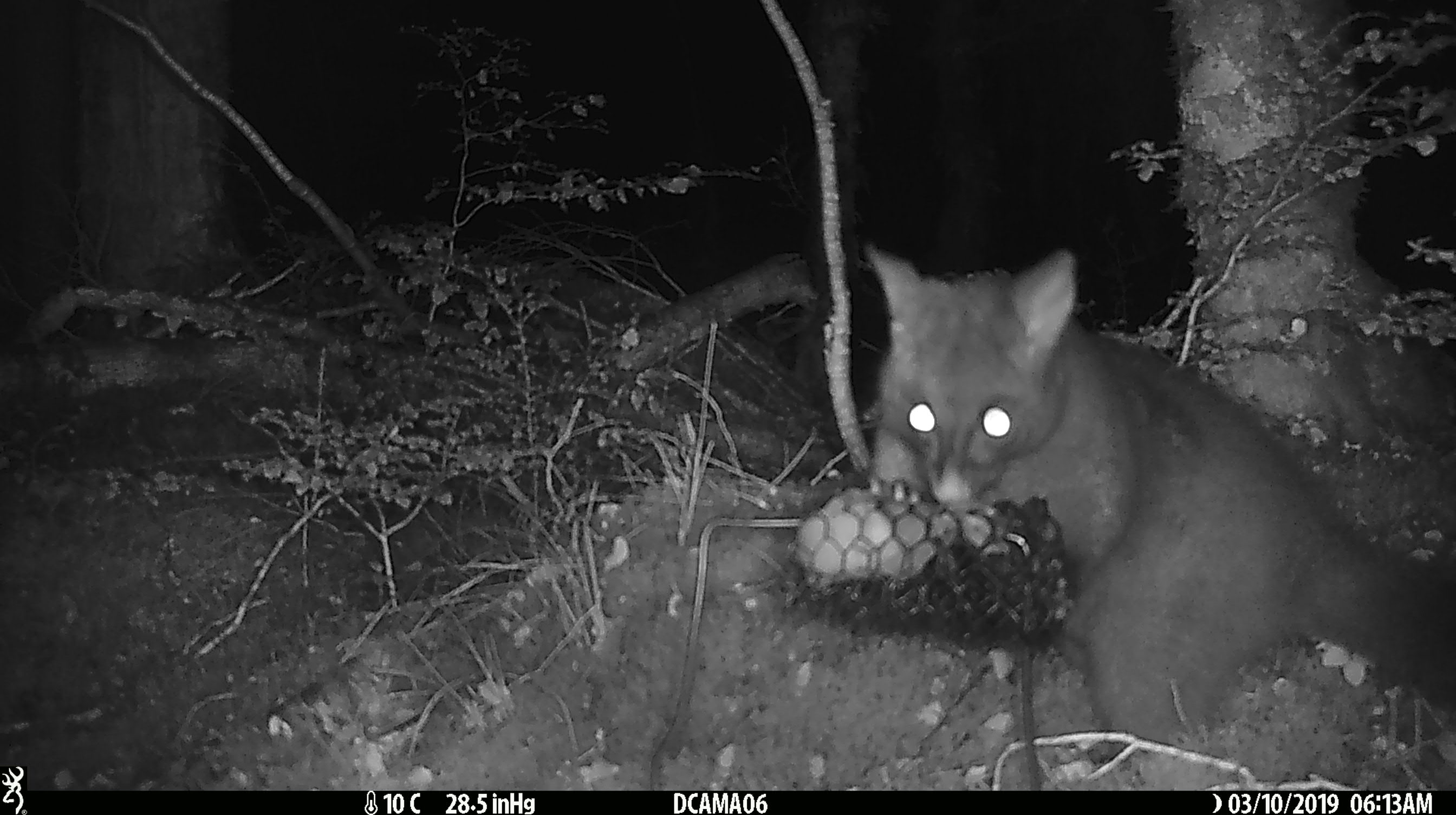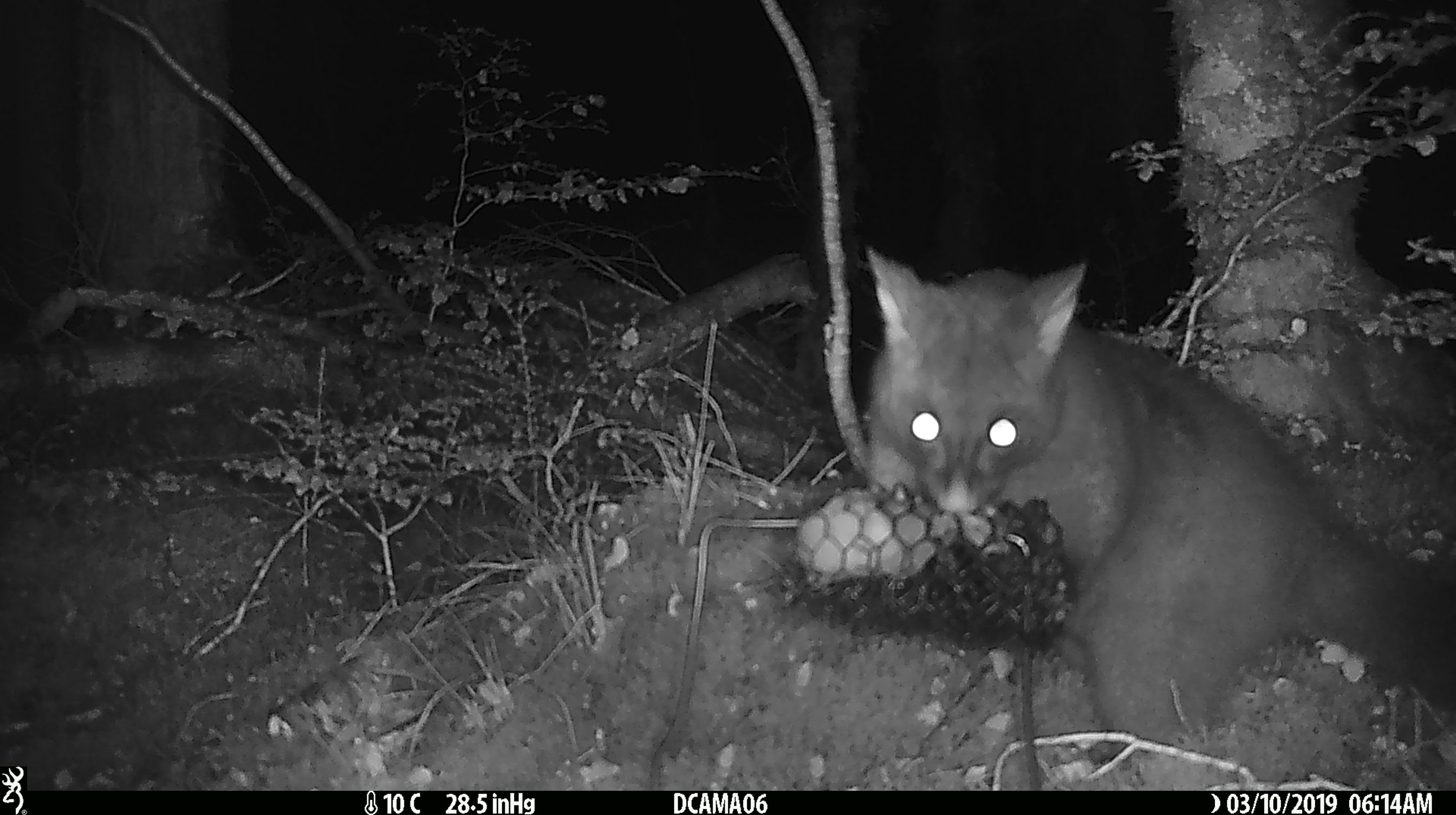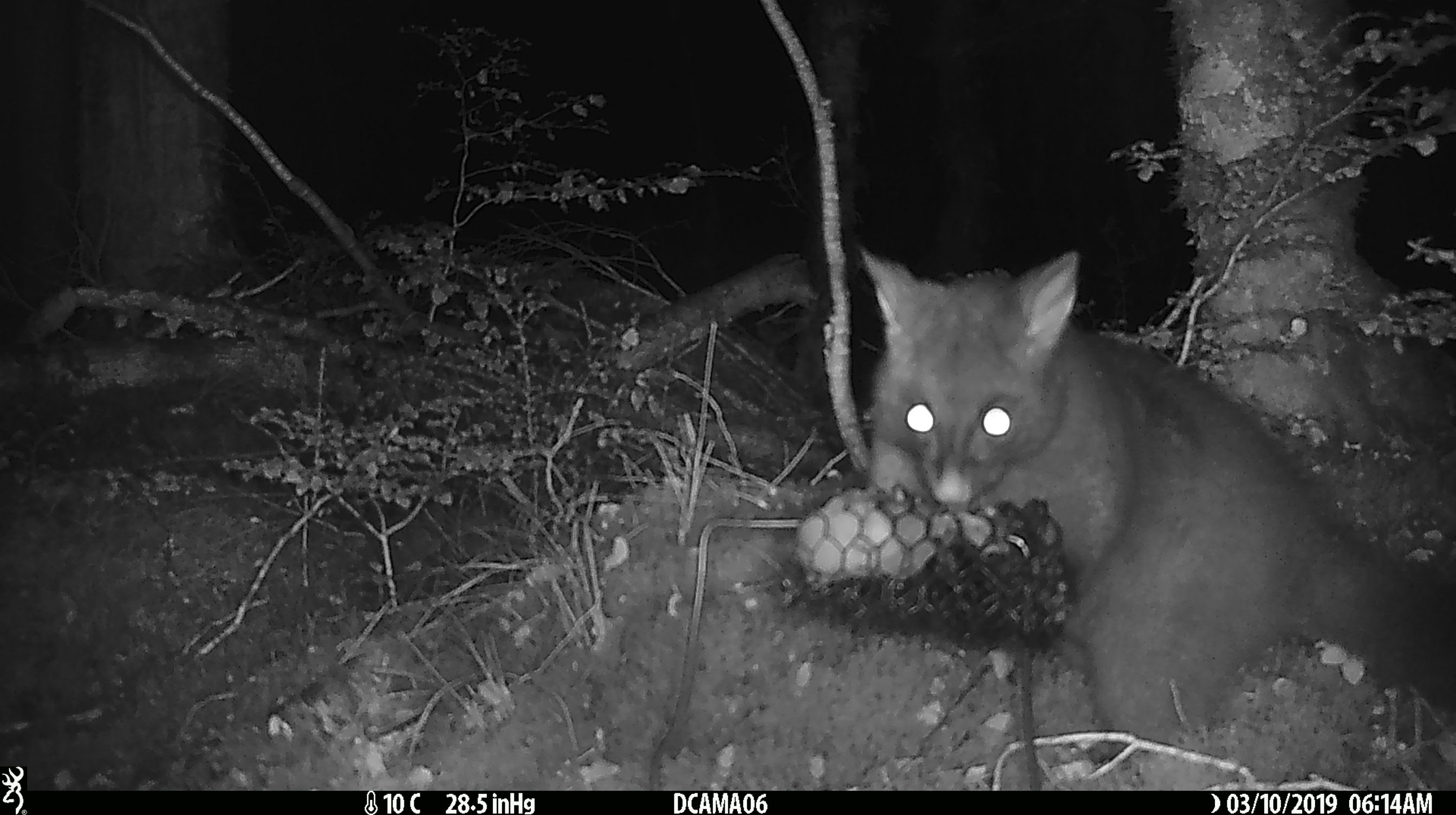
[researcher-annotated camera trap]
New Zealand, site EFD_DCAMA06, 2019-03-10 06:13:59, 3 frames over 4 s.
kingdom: Animalia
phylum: Chordata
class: Mammalia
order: Diprotodontia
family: Phalangeridae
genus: Trichosurus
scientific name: Trichosurus vulpecula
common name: common brushtail possum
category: possum